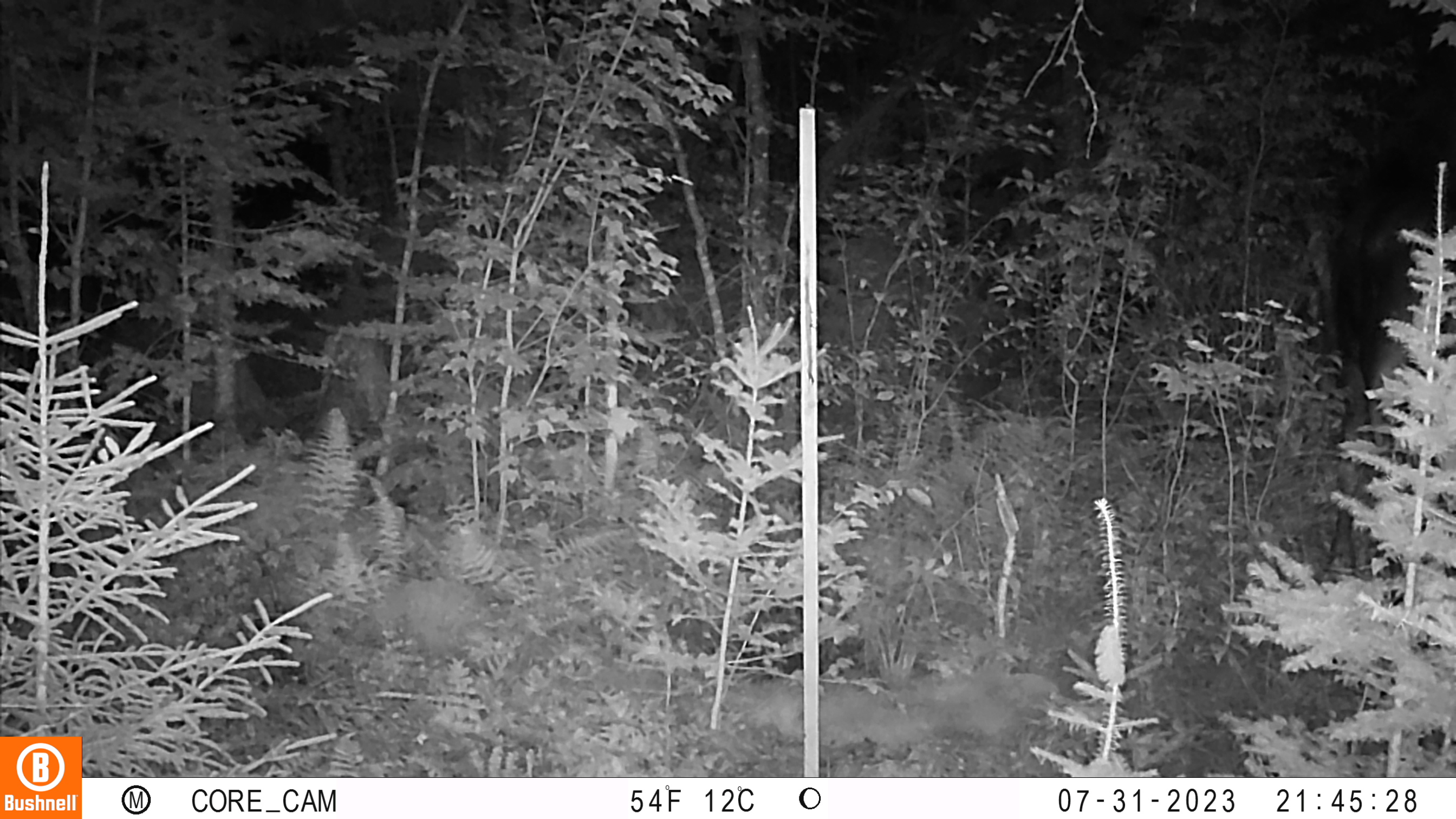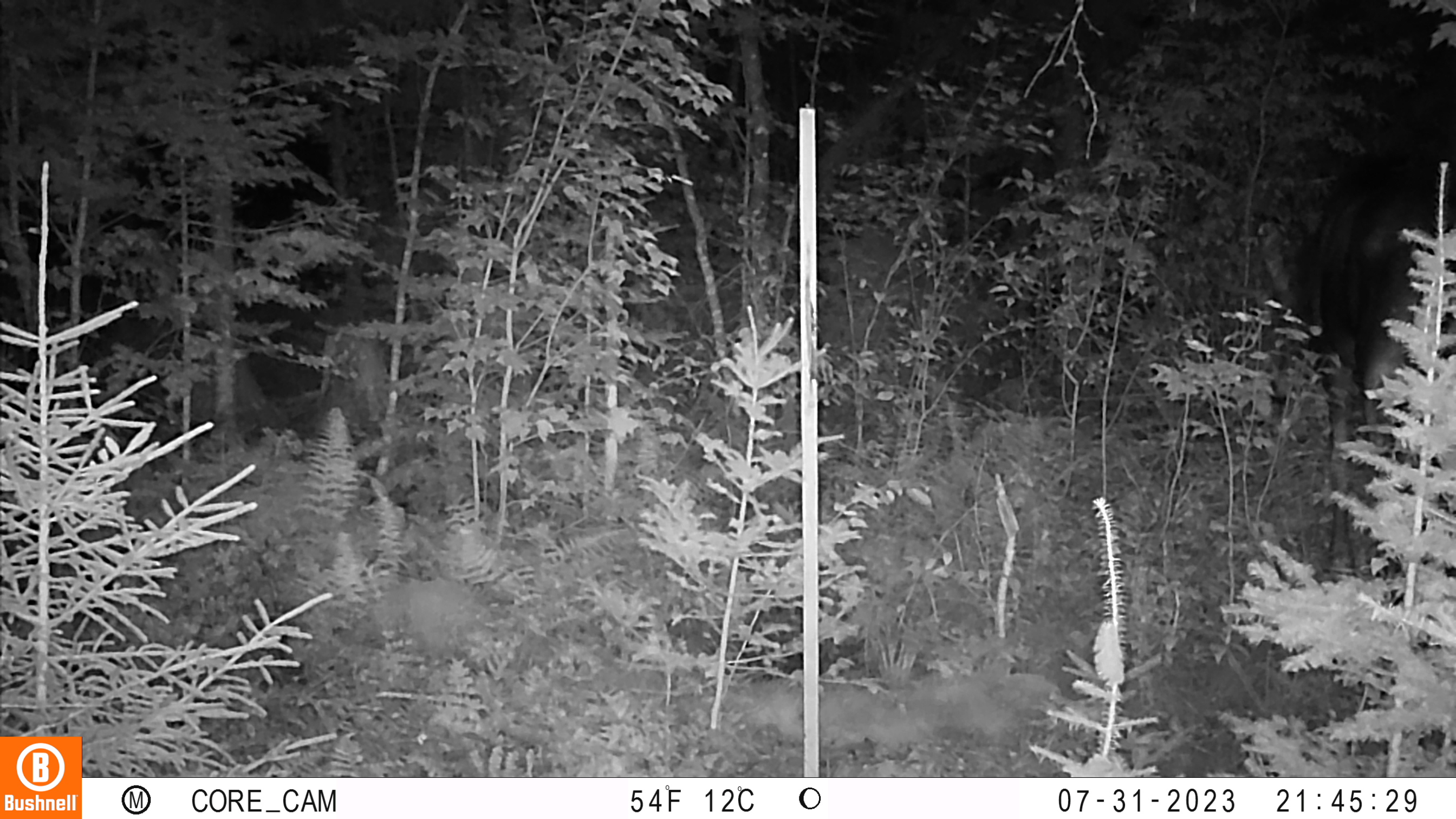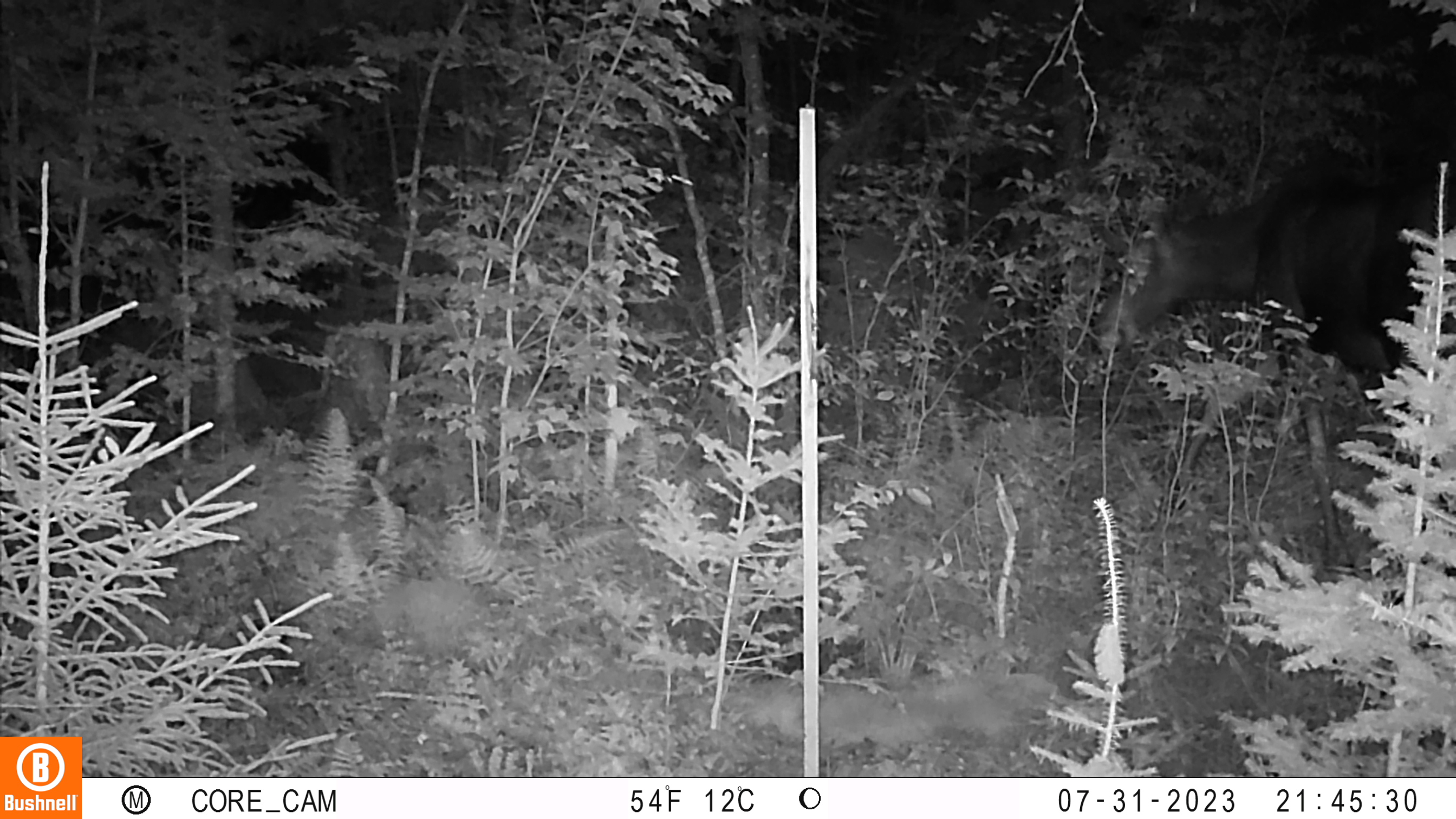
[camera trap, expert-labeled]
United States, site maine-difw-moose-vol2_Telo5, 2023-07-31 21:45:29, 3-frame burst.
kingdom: Animalia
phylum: Chordata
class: Mammalia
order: Artiodactyla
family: Cervidae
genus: Odocoileus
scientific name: Odocoileus virginianus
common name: white-tailed deer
White-tailed deer (Odocoileus virginianus).